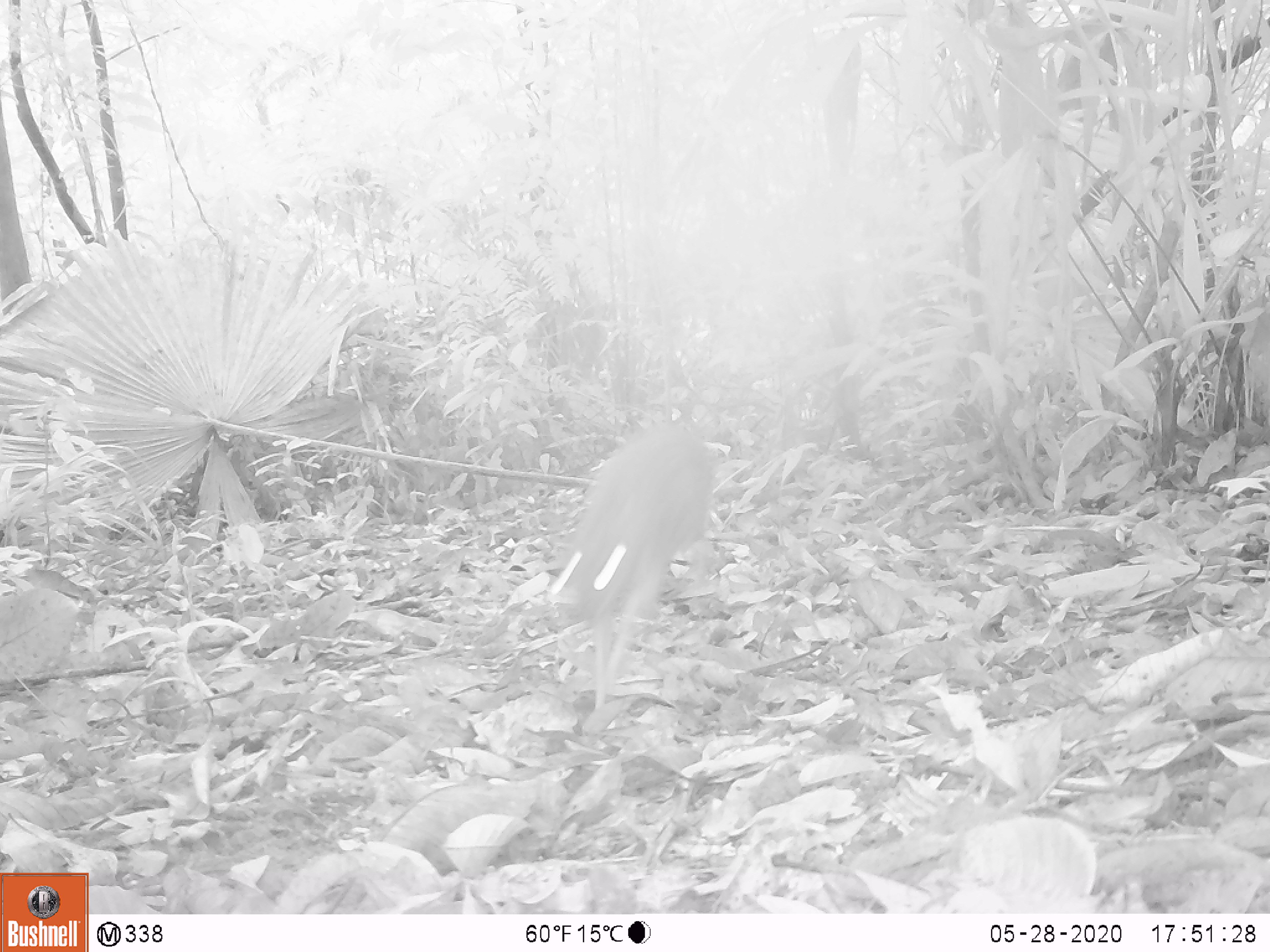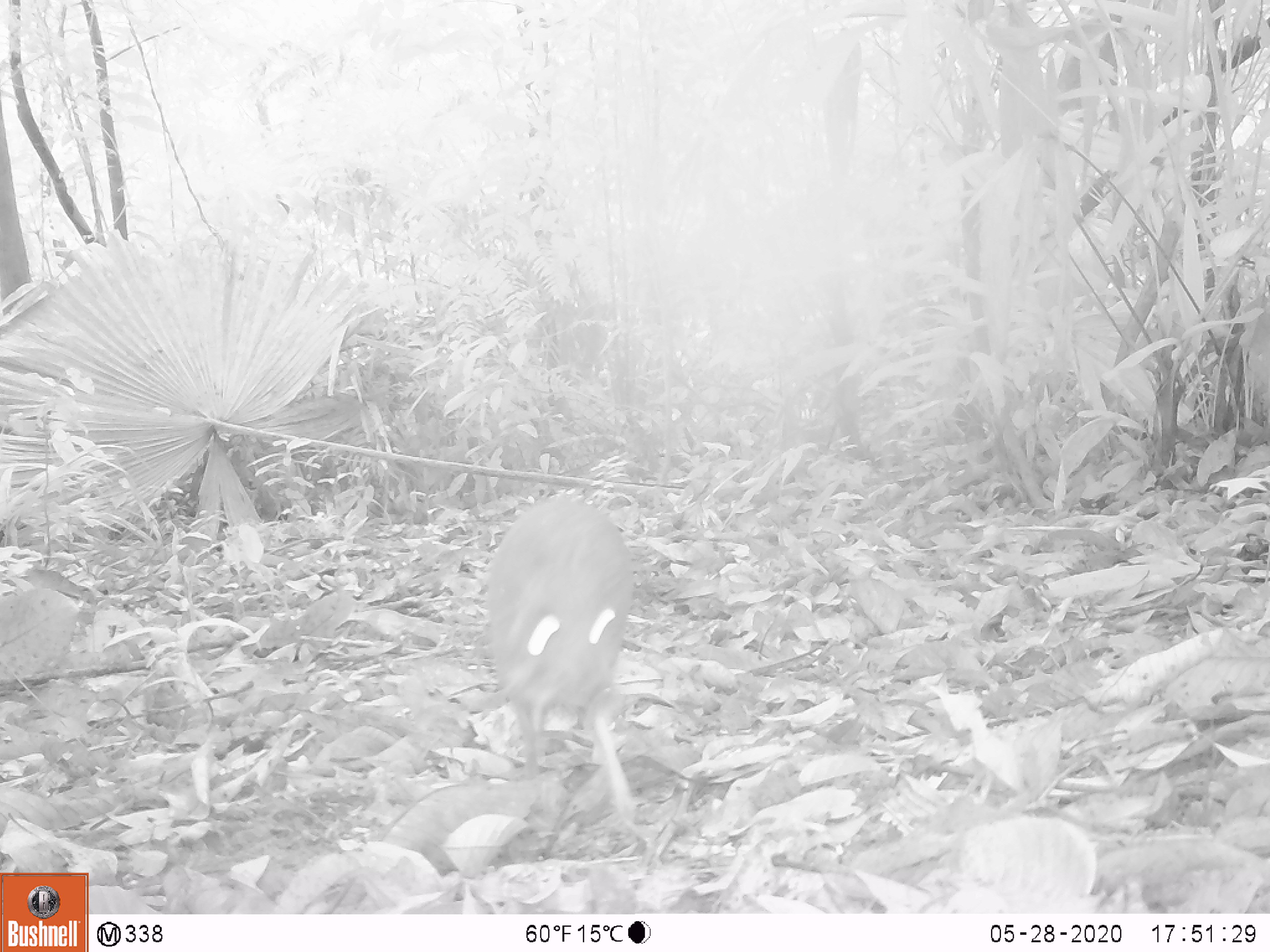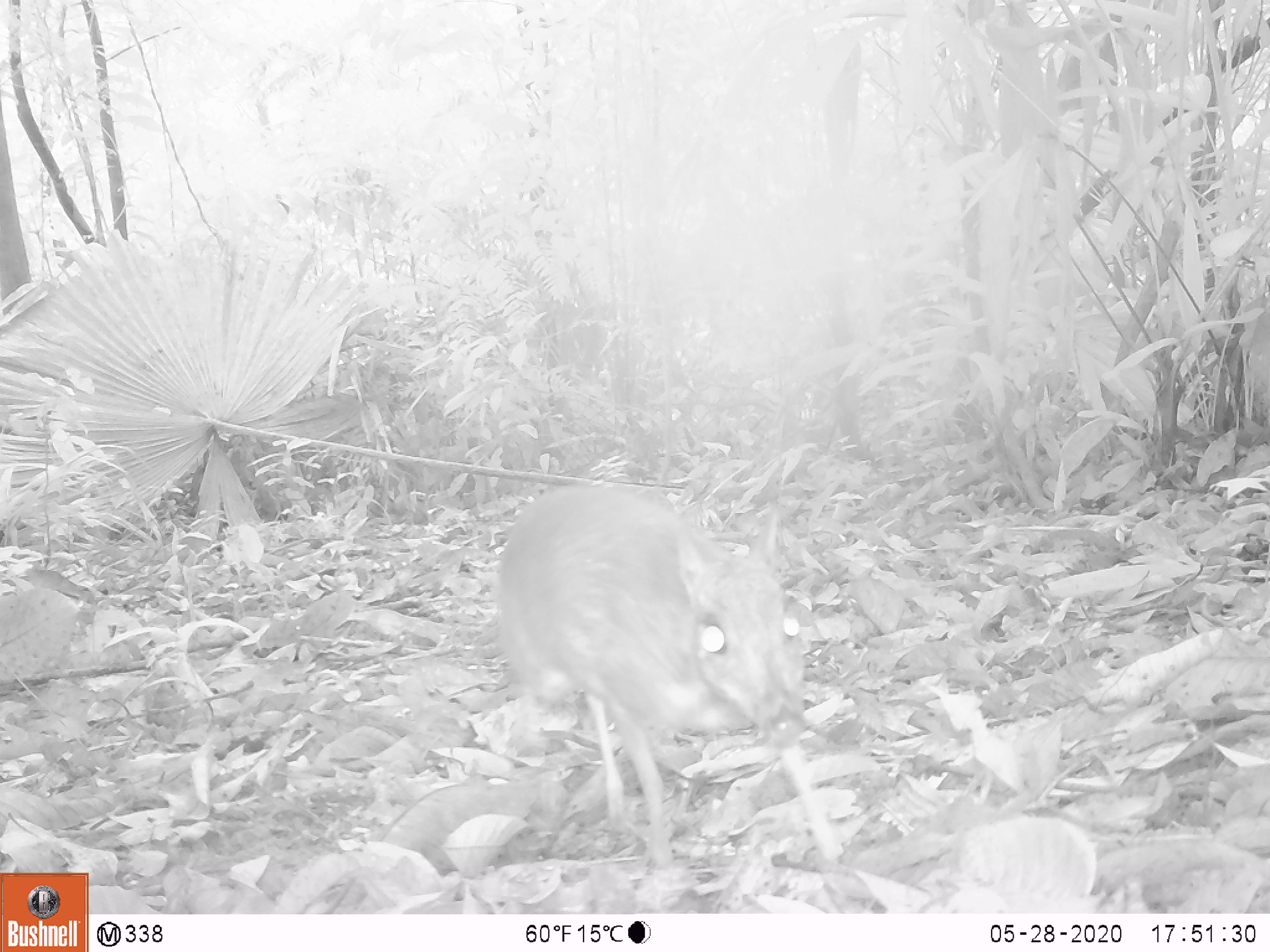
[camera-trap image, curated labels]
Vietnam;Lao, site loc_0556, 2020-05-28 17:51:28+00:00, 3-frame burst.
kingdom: Animalia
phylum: Chordata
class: Mammalia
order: Artiodactyla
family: Tragulidae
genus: Moschiola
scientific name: Moschiola meminna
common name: chevrotain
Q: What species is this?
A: Chevrotain (Moschiola meminna).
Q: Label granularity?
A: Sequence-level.